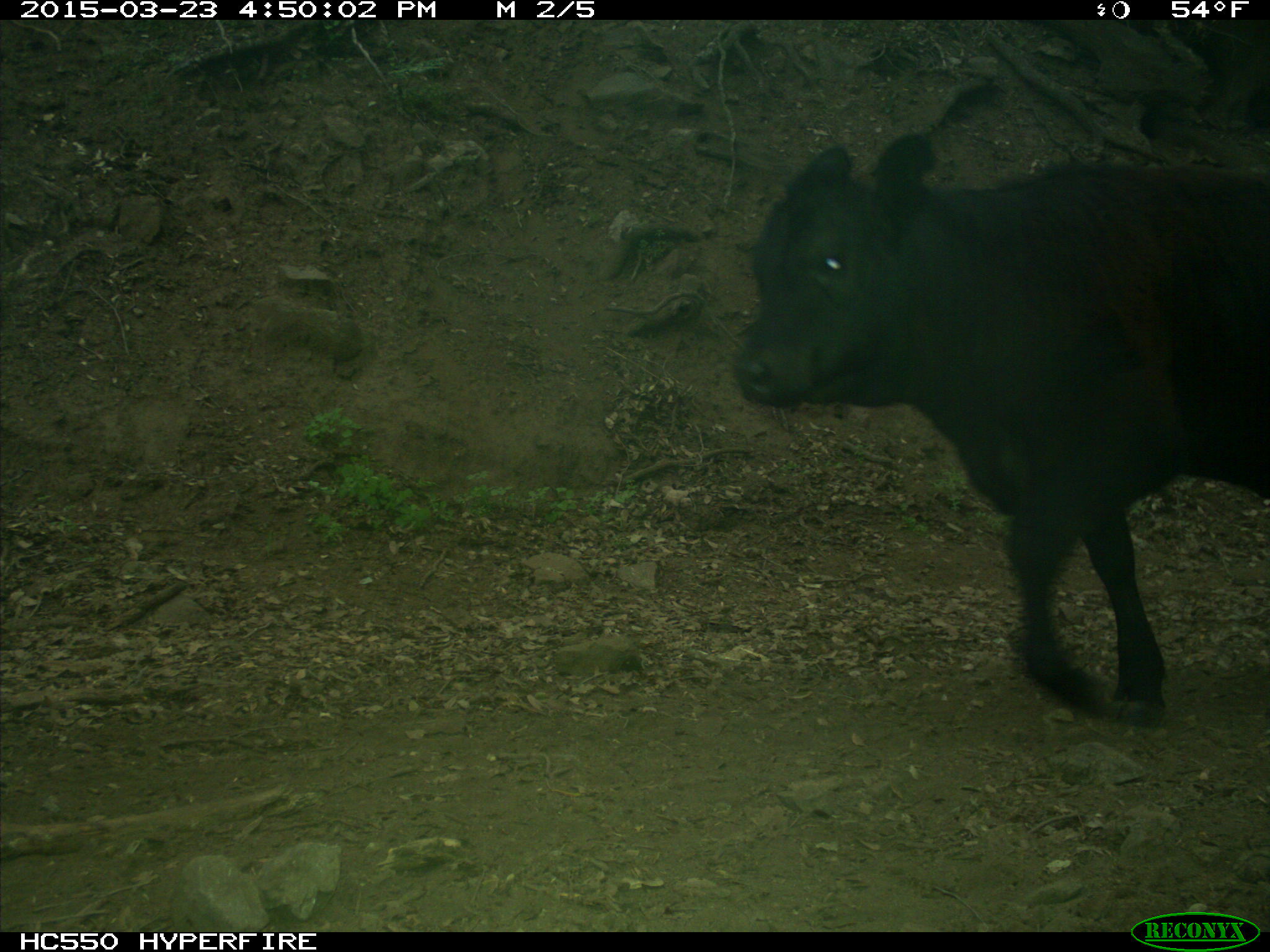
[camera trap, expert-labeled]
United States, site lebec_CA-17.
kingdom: Animalia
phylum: Chordata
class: Mammalia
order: Artiodactyla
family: Bovidae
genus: Bos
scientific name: Bos taurus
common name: domestic cow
Bos taurus (domestic cow).